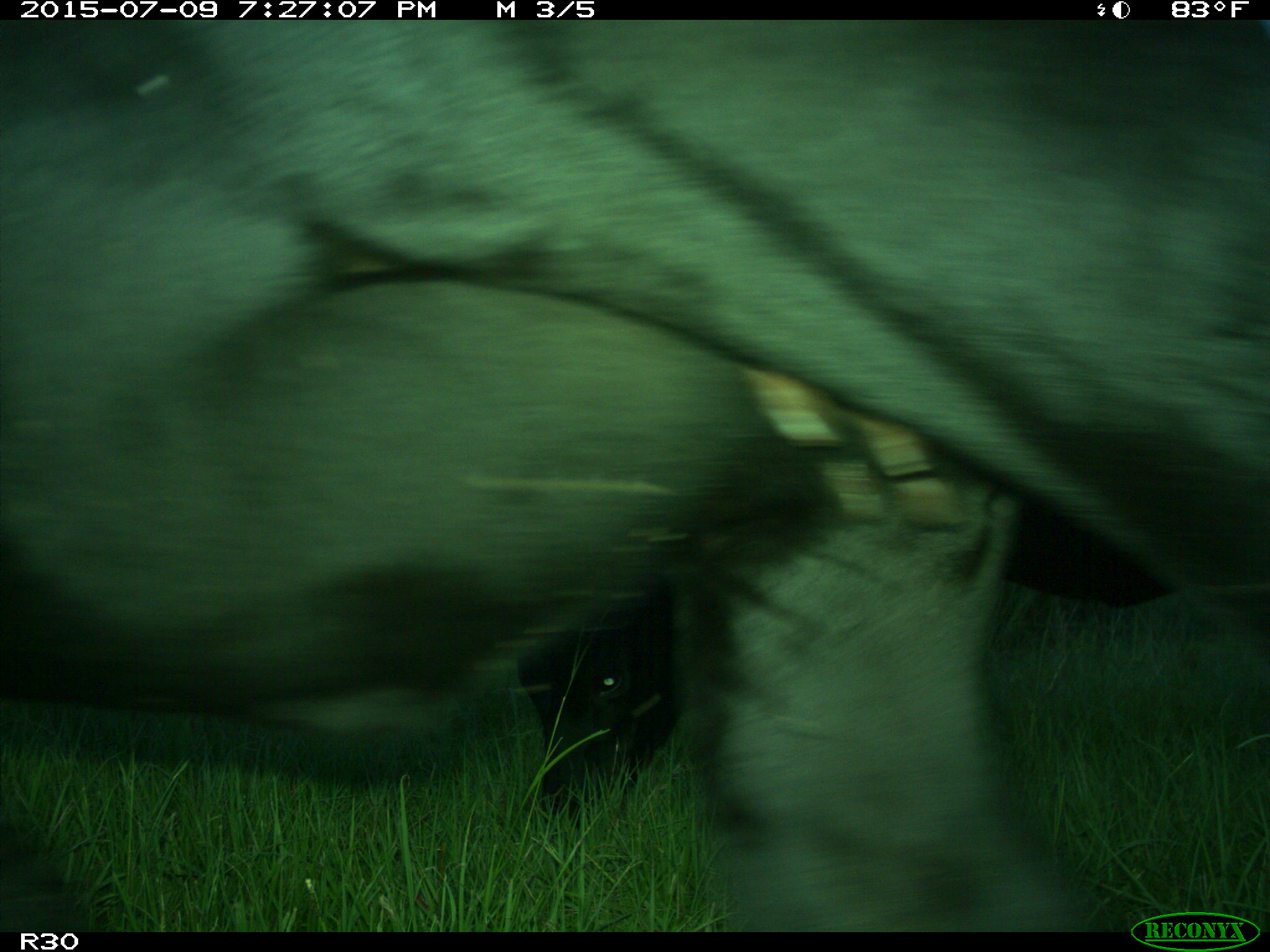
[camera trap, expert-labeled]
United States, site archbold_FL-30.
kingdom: Animalia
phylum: Chordata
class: Mammalia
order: Artiodactyla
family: Bovidae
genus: Bos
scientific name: Bos taurus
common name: domestic cow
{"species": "Bos taurus (domestic cow)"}